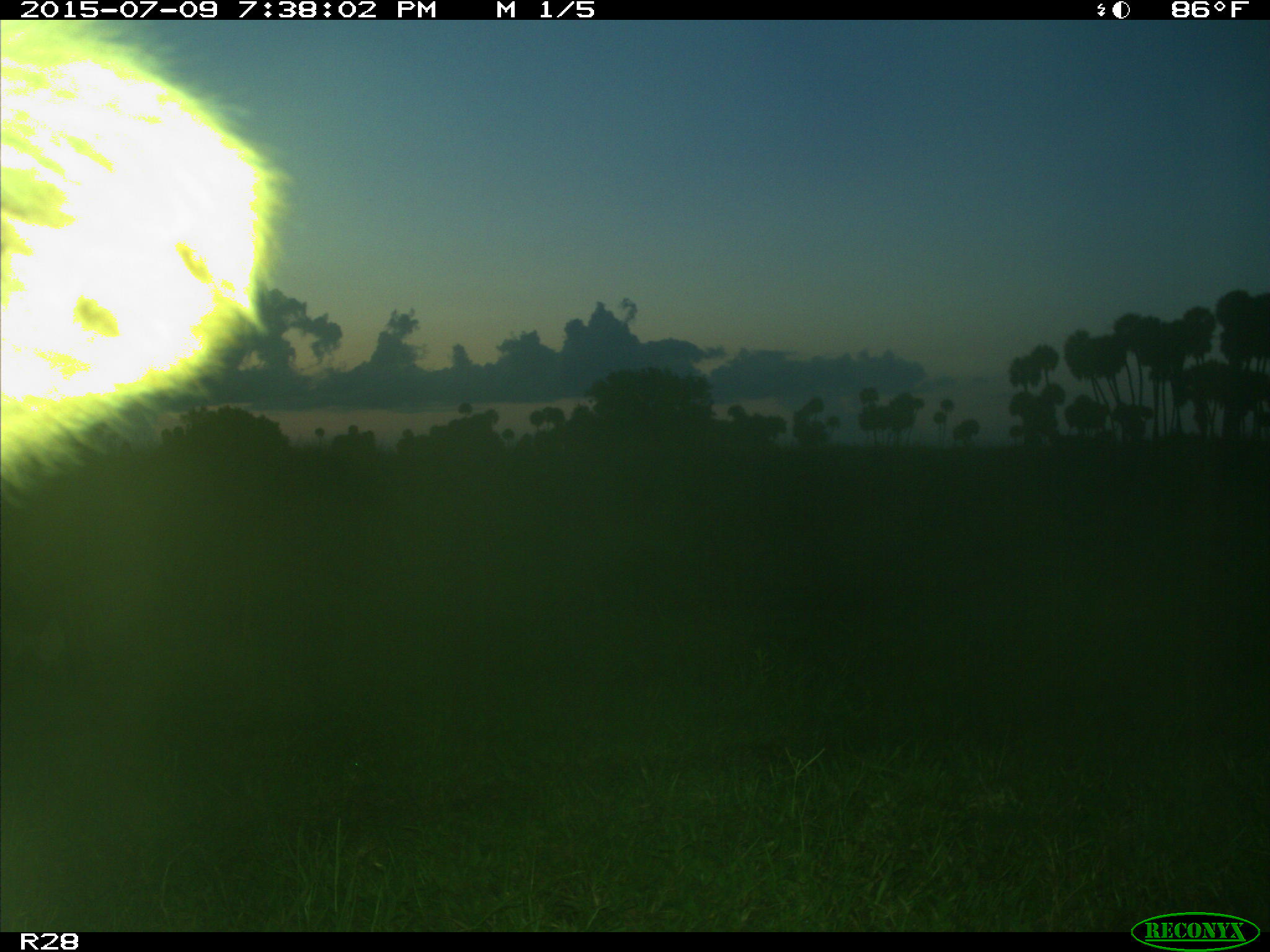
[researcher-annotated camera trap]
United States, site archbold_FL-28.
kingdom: Animalia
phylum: Chordata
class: Mammalia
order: Artiodactyla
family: Bovidae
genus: Bos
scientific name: Bos taurus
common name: domestic cow